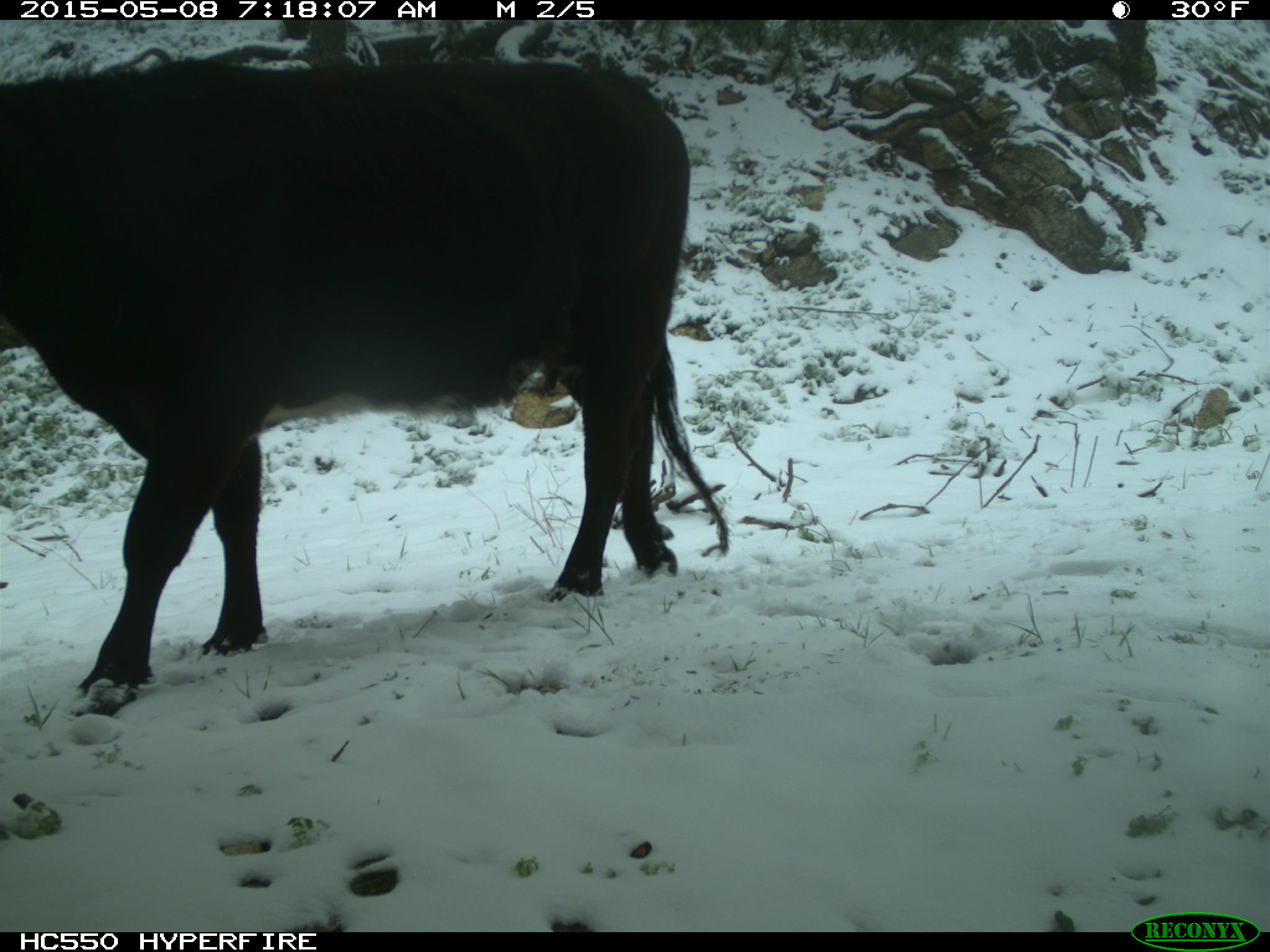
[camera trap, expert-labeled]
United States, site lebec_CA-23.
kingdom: Animalia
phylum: Chordata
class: Mammalia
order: Artiodactyla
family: Bovidae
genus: Bos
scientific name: Bos taurus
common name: domestic cow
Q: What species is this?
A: Bos taurus (domestic cow).